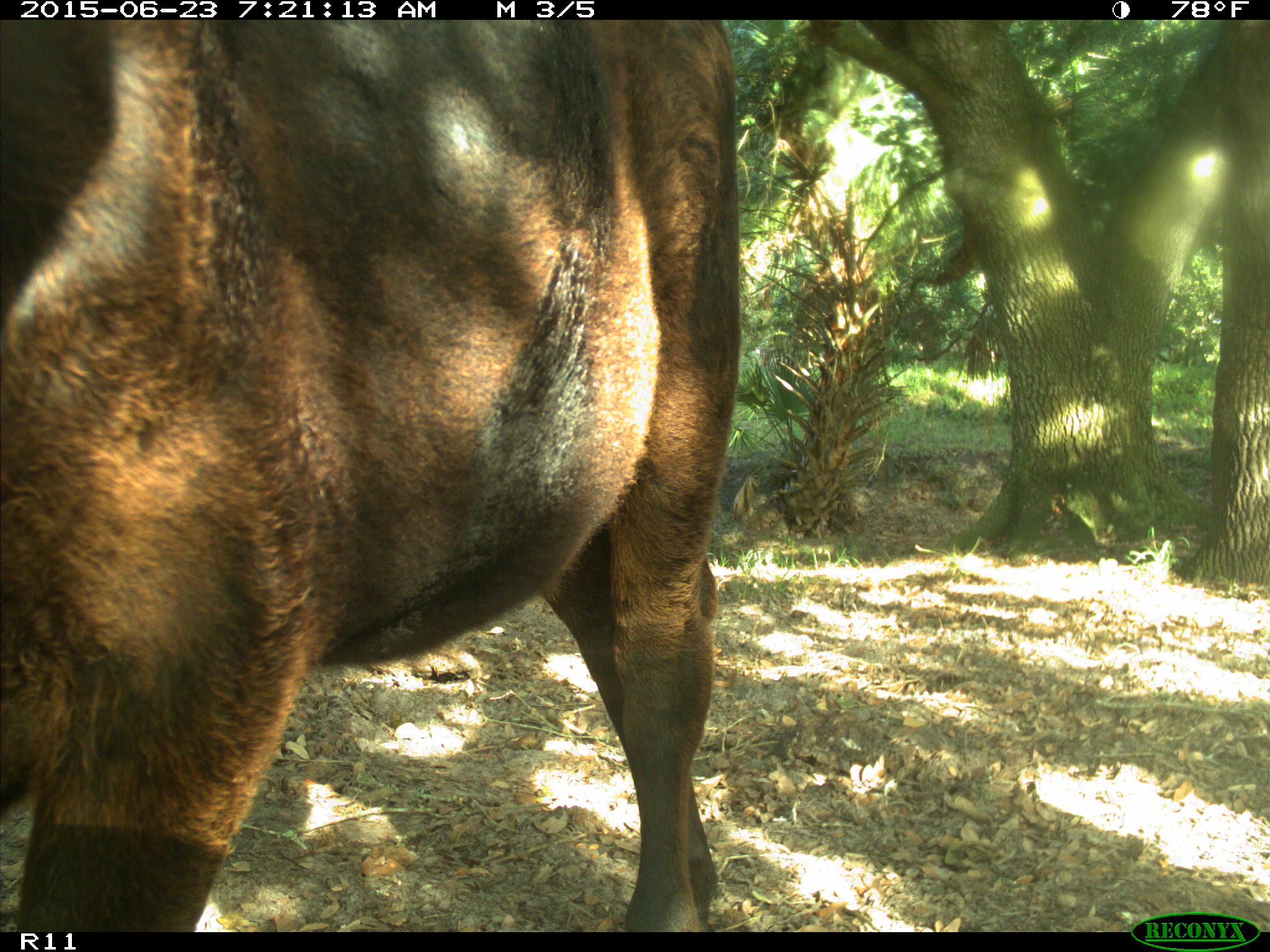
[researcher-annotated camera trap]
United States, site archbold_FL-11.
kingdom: Animalia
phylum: Chordata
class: Mammalia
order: Artiodactyla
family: Bovidae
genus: Bos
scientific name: Bos taurus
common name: domestic cow